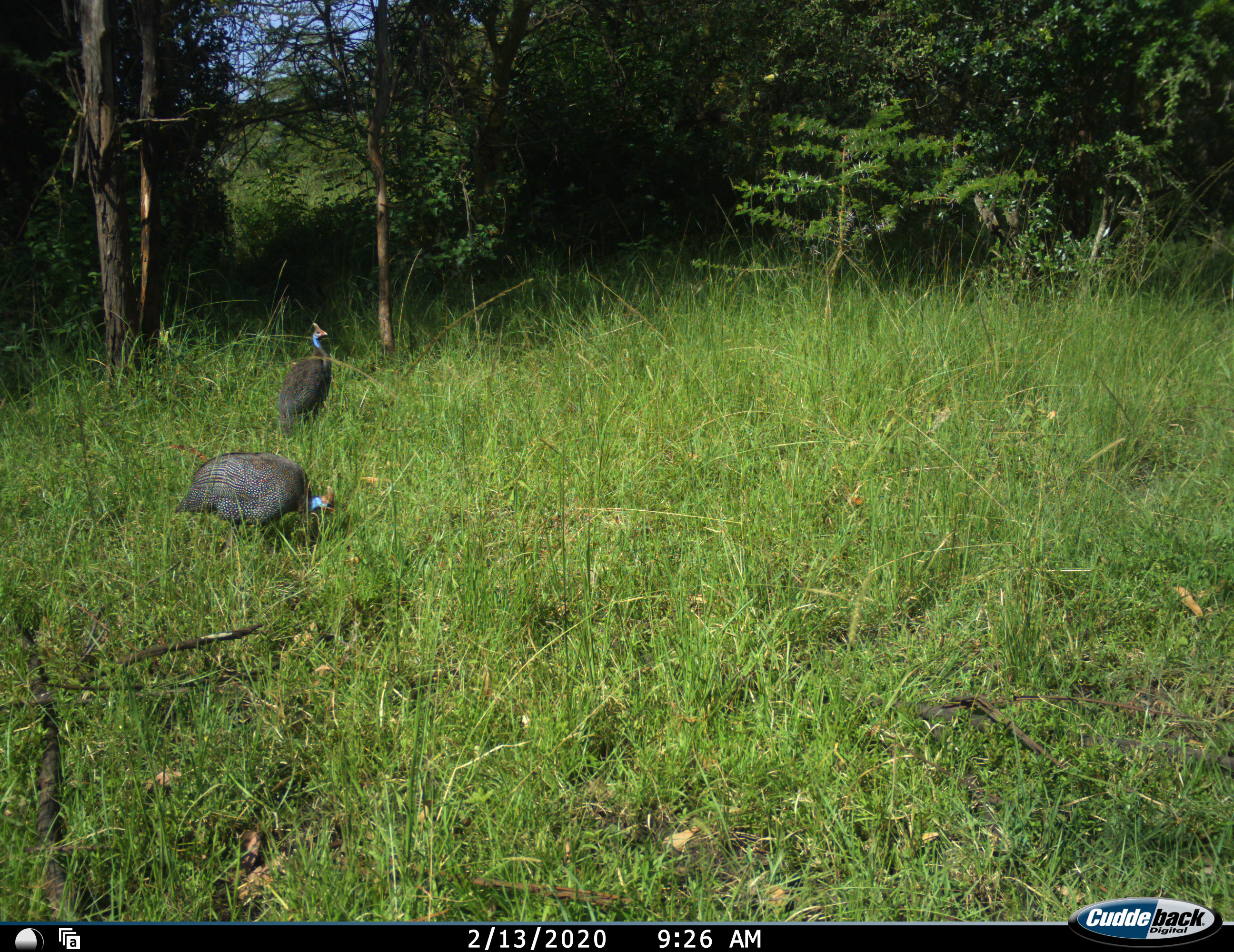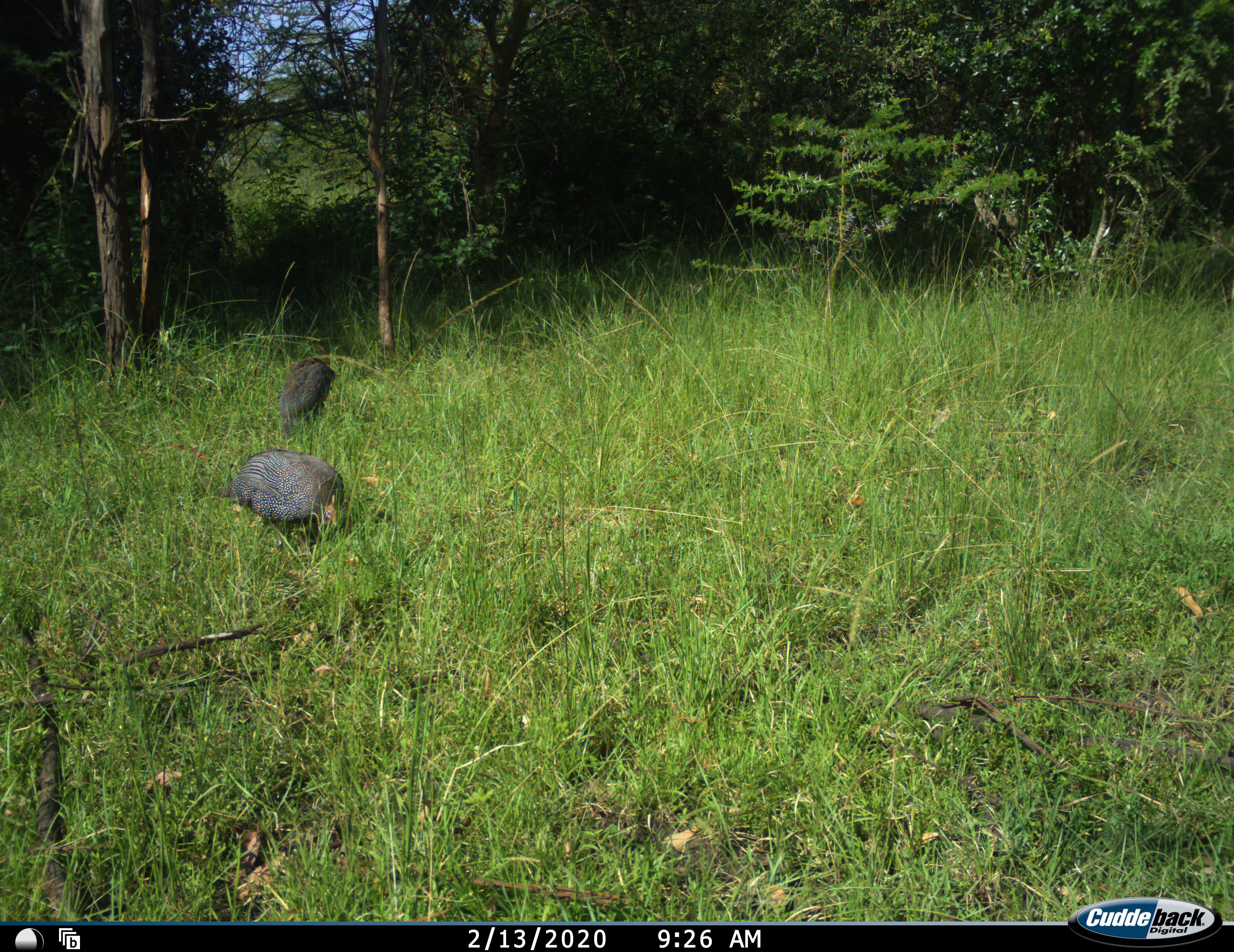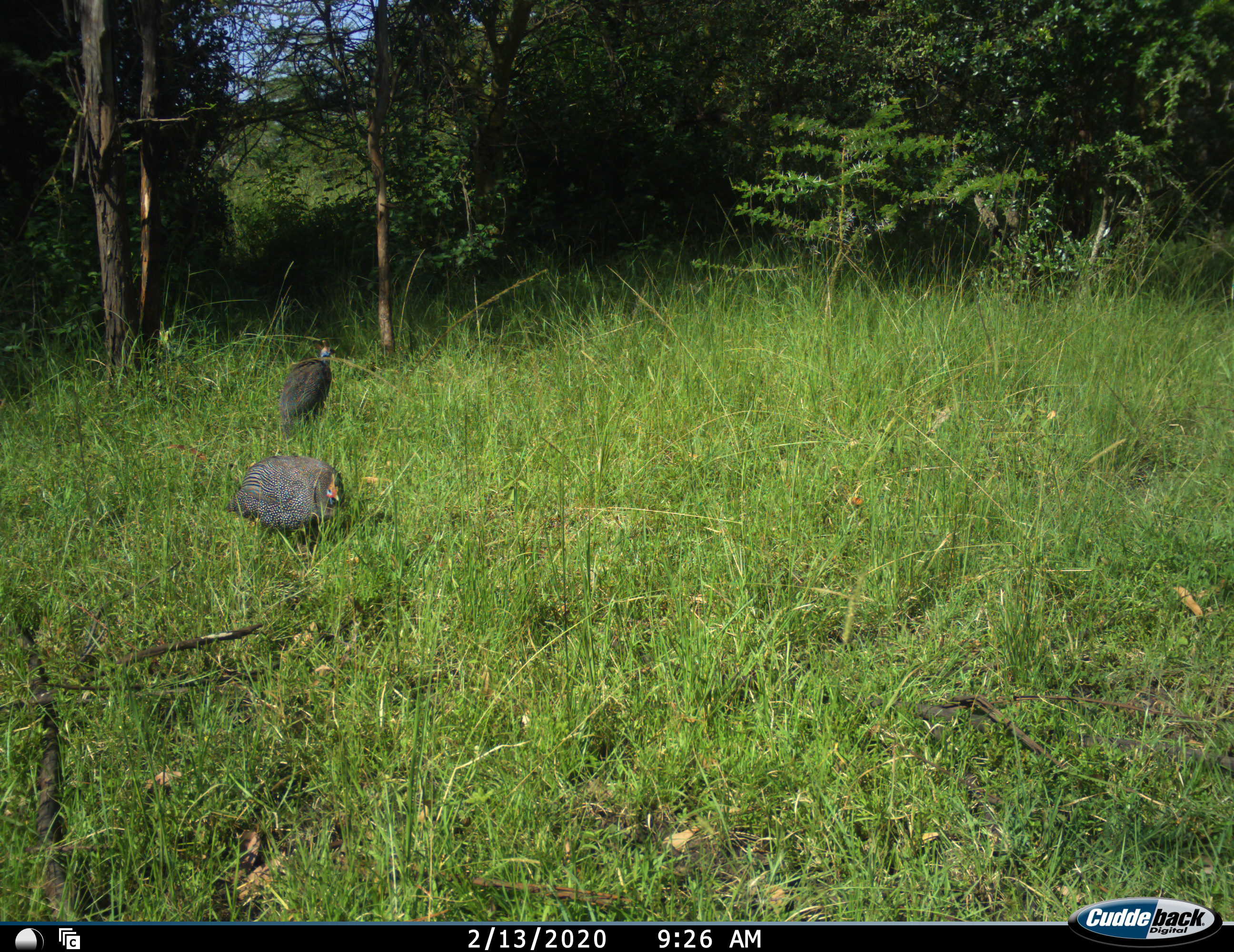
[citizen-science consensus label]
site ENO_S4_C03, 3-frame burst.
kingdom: Animalia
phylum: Chordata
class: Aves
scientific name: Aves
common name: bird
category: birdother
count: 2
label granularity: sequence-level